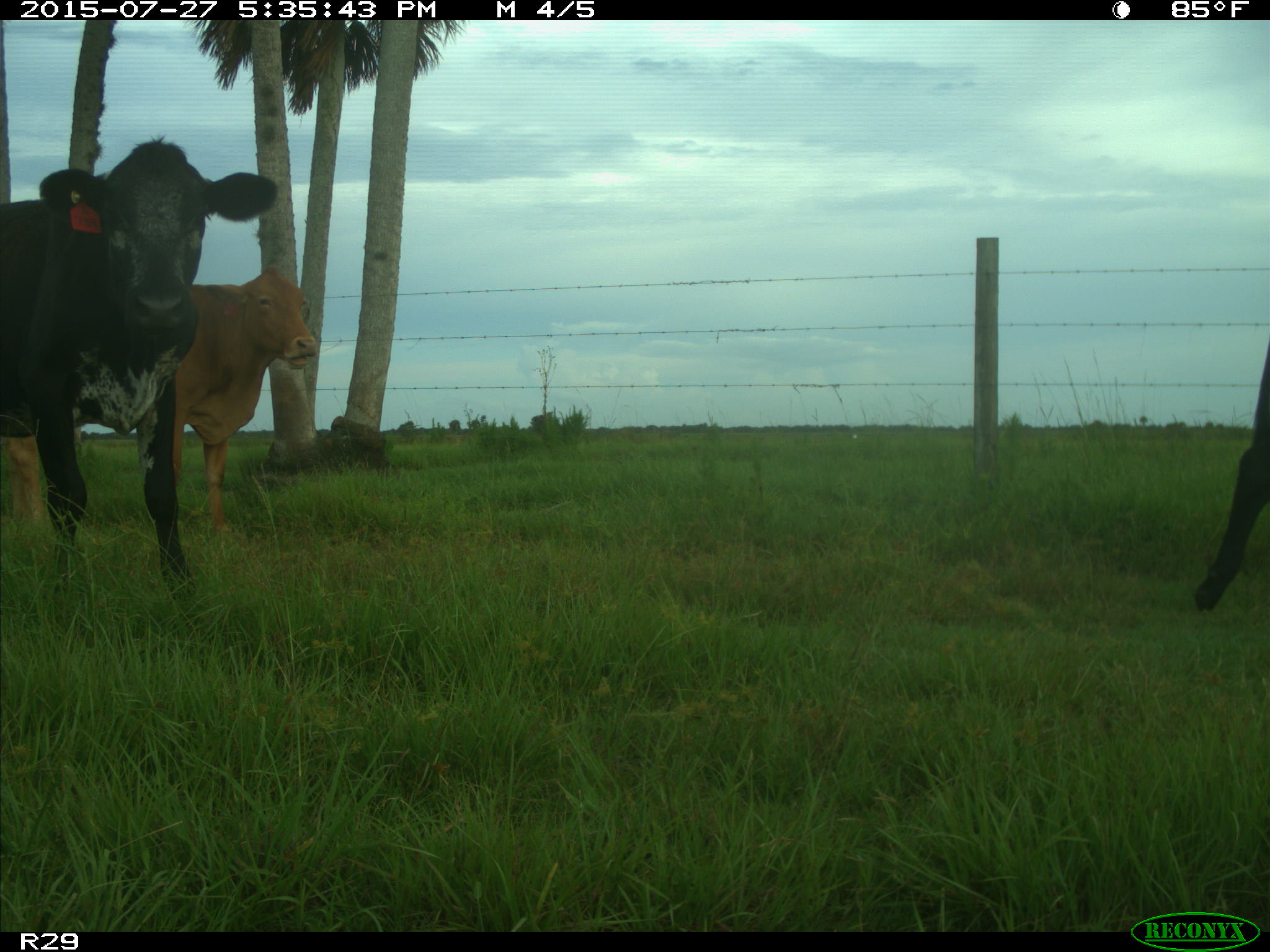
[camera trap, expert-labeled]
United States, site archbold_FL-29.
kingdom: Animalia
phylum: Chordata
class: Mammalia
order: Artiodactyla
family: Bovidae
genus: Bos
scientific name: Bos taurus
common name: domestic cow